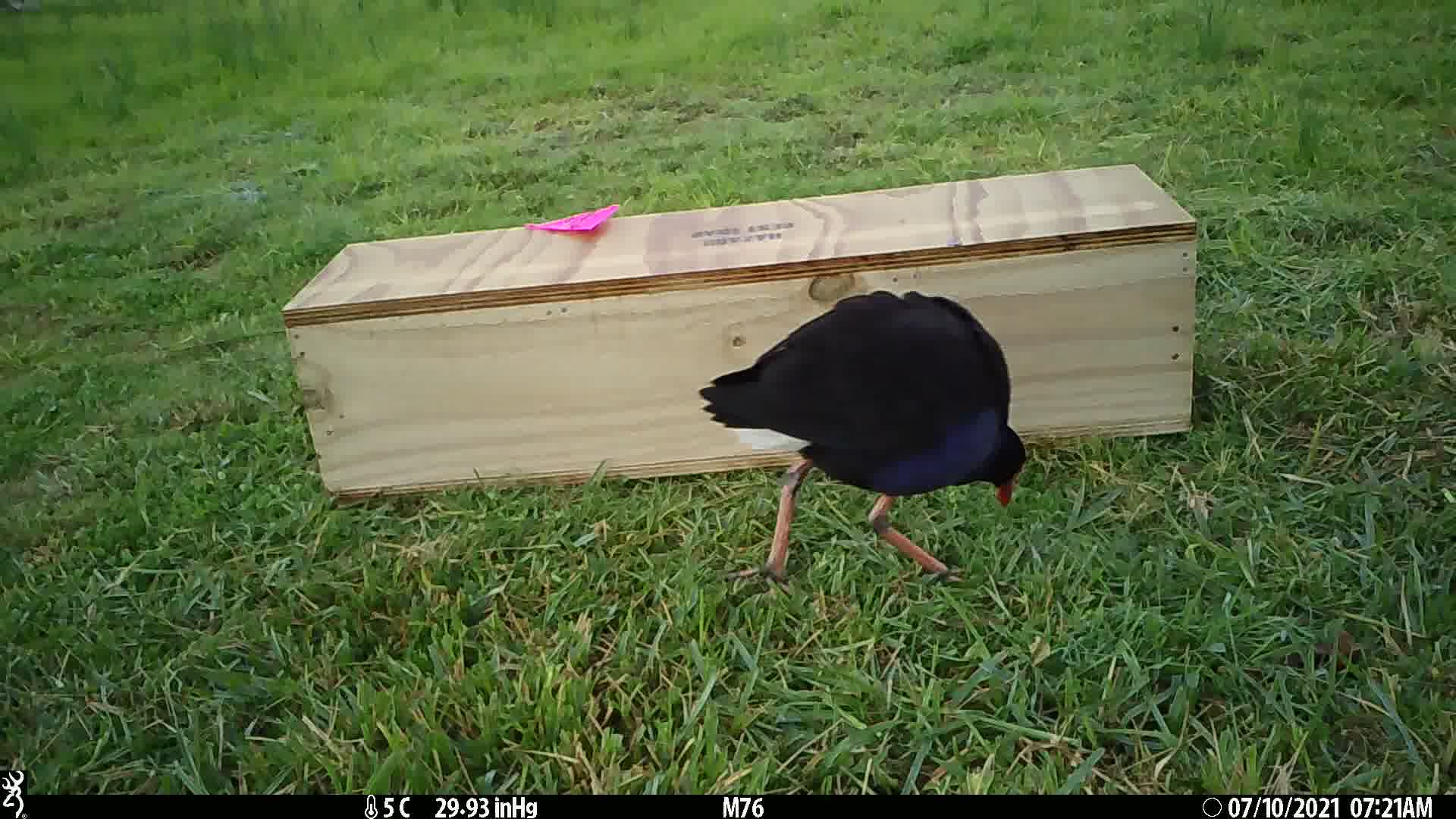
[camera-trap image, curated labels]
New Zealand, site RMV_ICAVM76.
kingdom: Animalia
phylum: Chordata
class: Aves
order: Gruiformes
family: Rallidae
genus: Porphyrio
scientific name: Porphyrio melanotus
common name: australasian swamphen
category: pukeko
Pukeko (australasian swamphen) (Porphyrio melanotus).